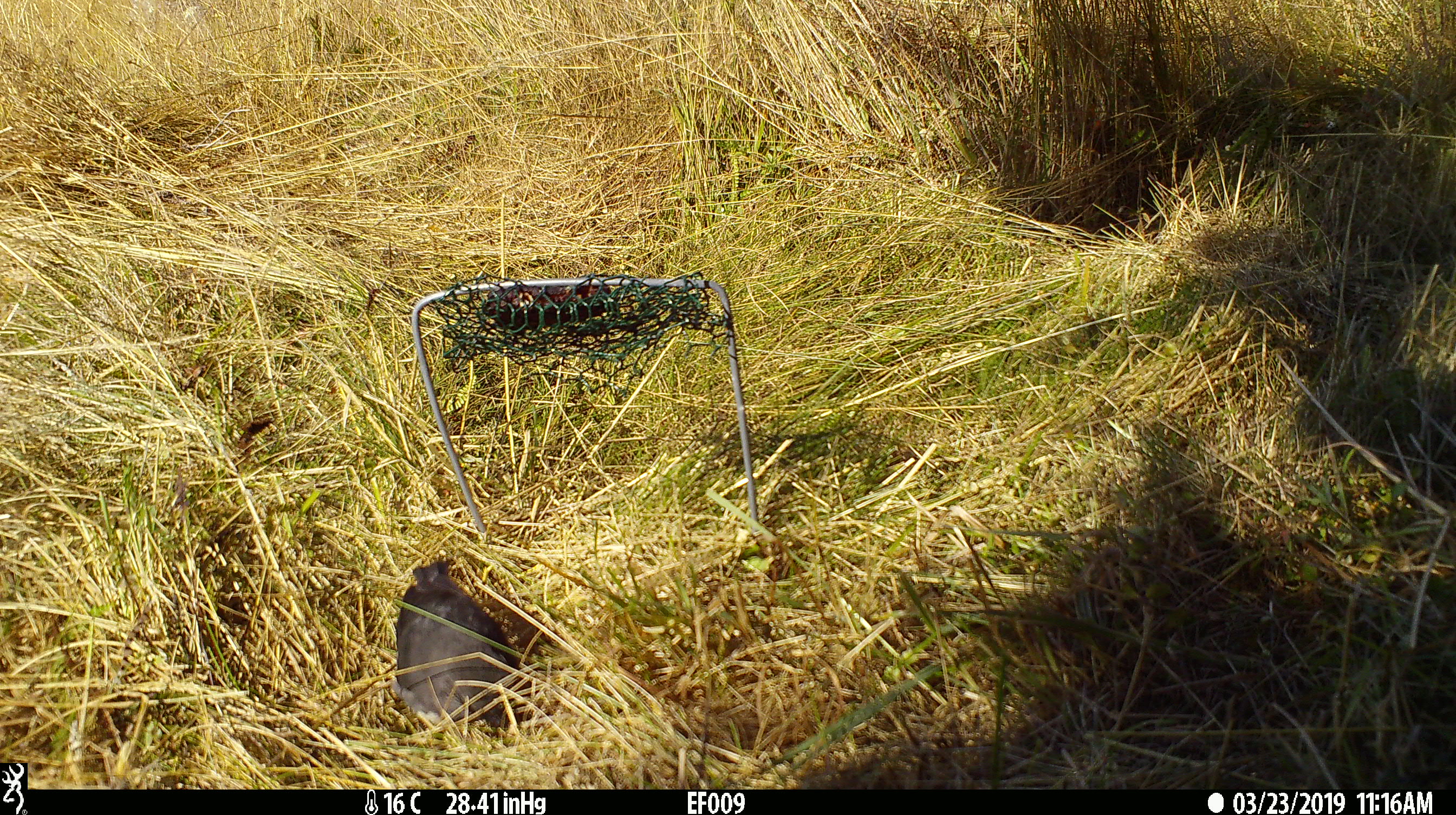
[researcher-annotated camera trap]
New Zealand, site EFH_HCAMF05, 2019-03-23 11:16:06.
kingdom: Animalia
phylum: Chordata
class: Aves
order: Passeriformes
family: Petroicidae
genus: Petroica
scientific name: Petroica australis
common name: new zealand robin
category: robin